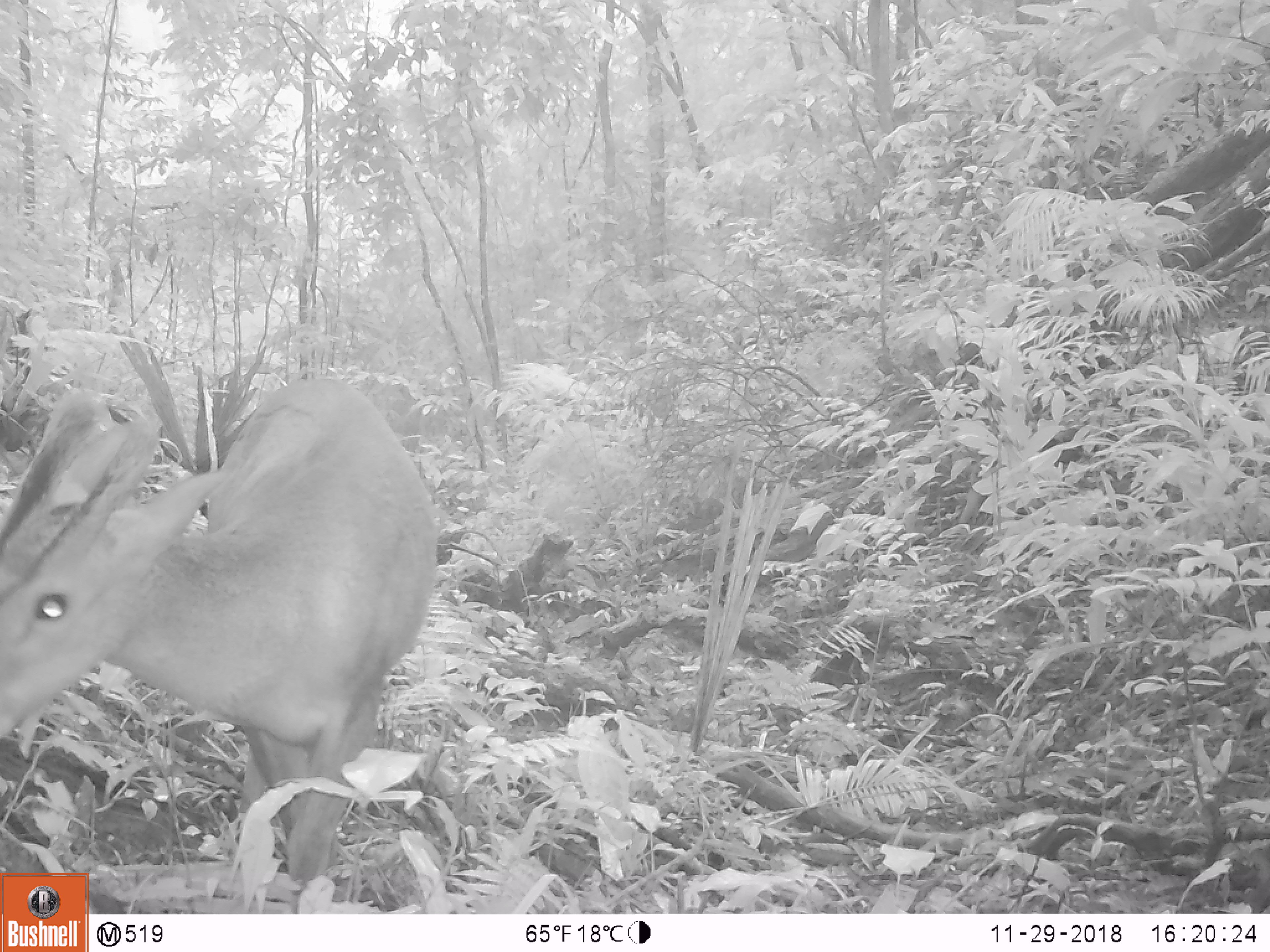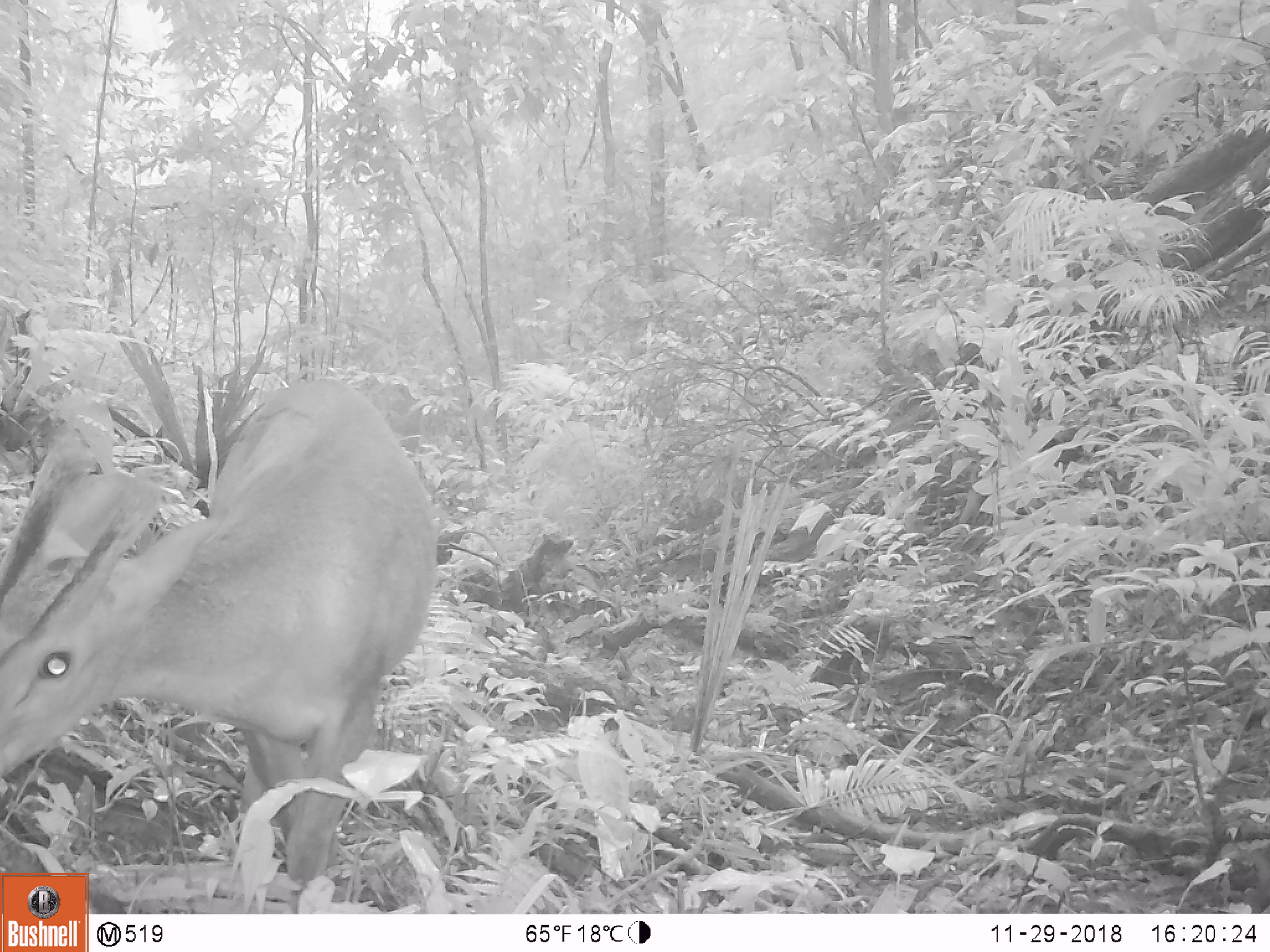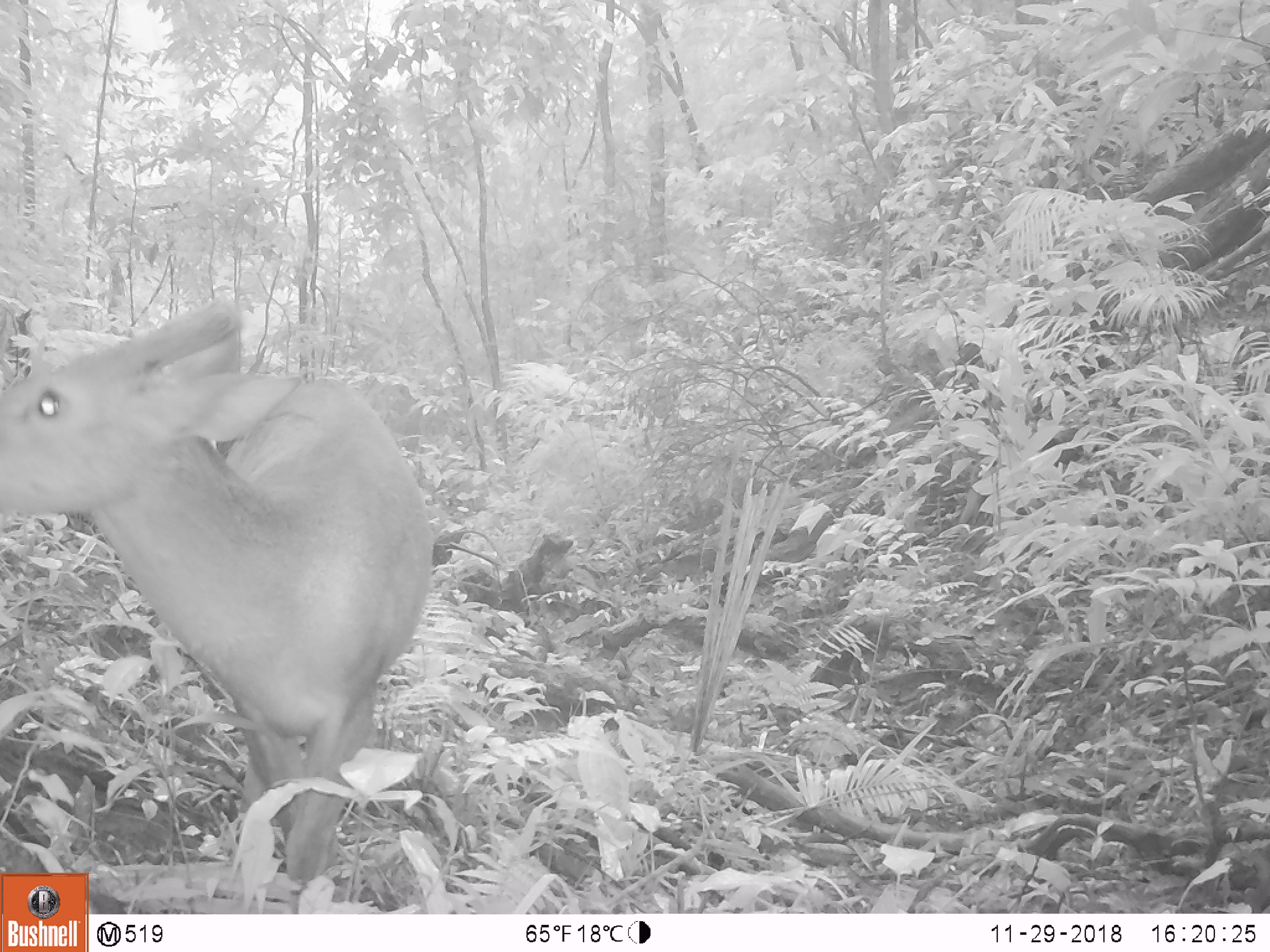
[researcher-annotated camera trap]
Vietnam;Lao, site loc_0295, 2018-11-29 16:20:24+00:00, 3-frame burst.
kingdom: Animalia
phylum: Chordata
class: Mammalia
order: Artiodactyla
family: Cervidae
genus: Muntiacus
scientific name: Muntiacus vuquangensis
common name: large-antlered muntjac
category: large antlered muntjac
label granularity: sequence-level